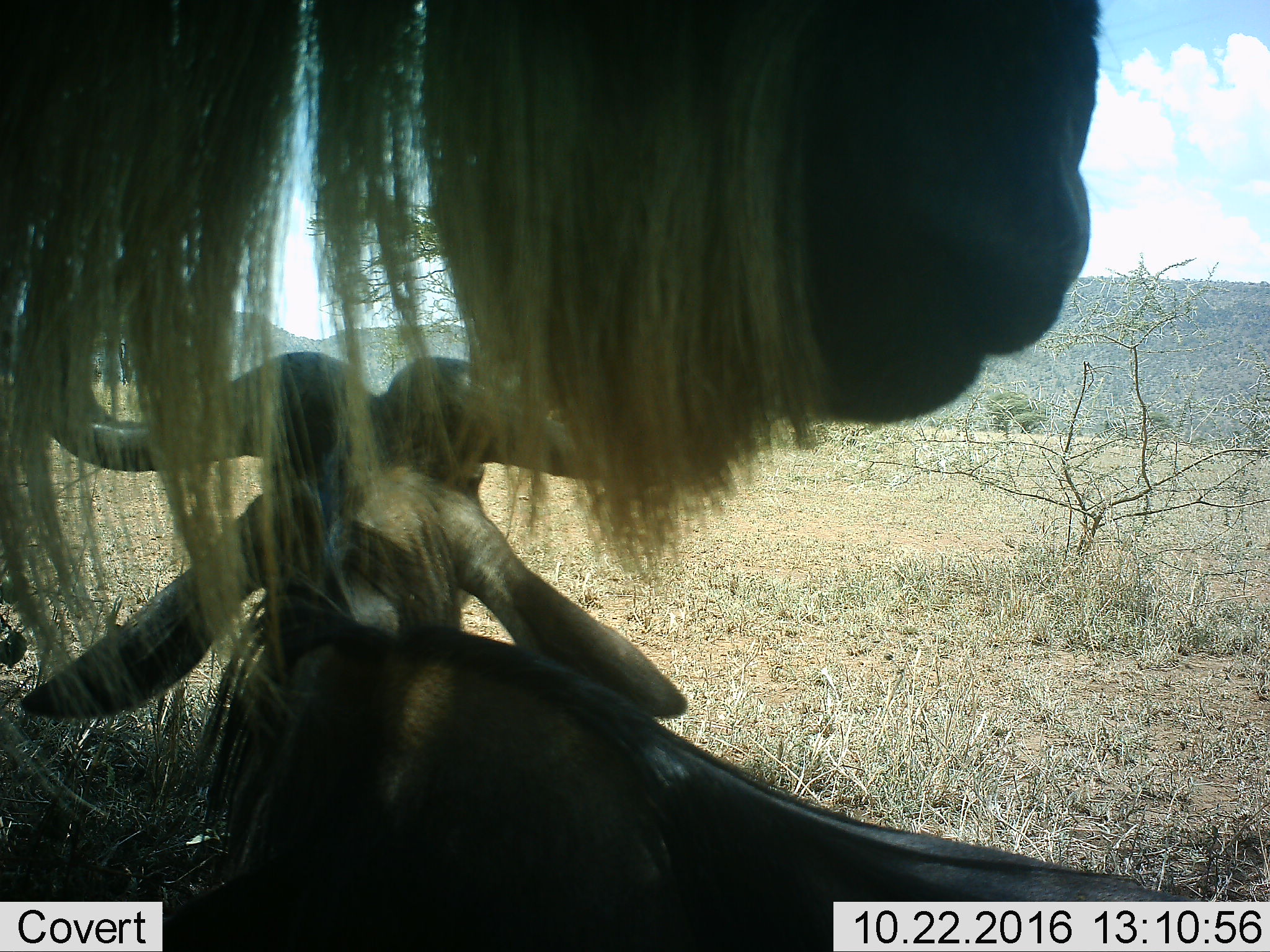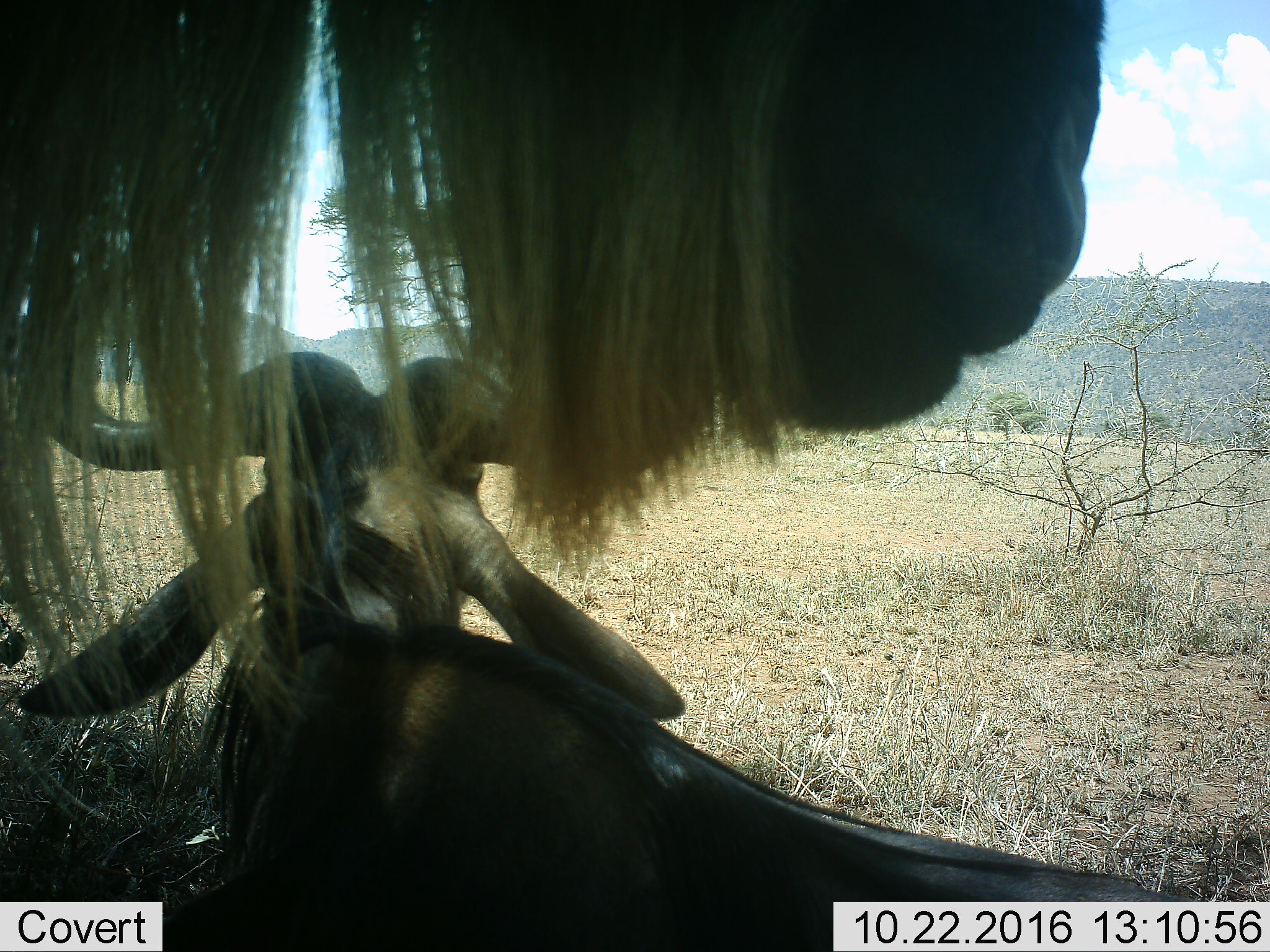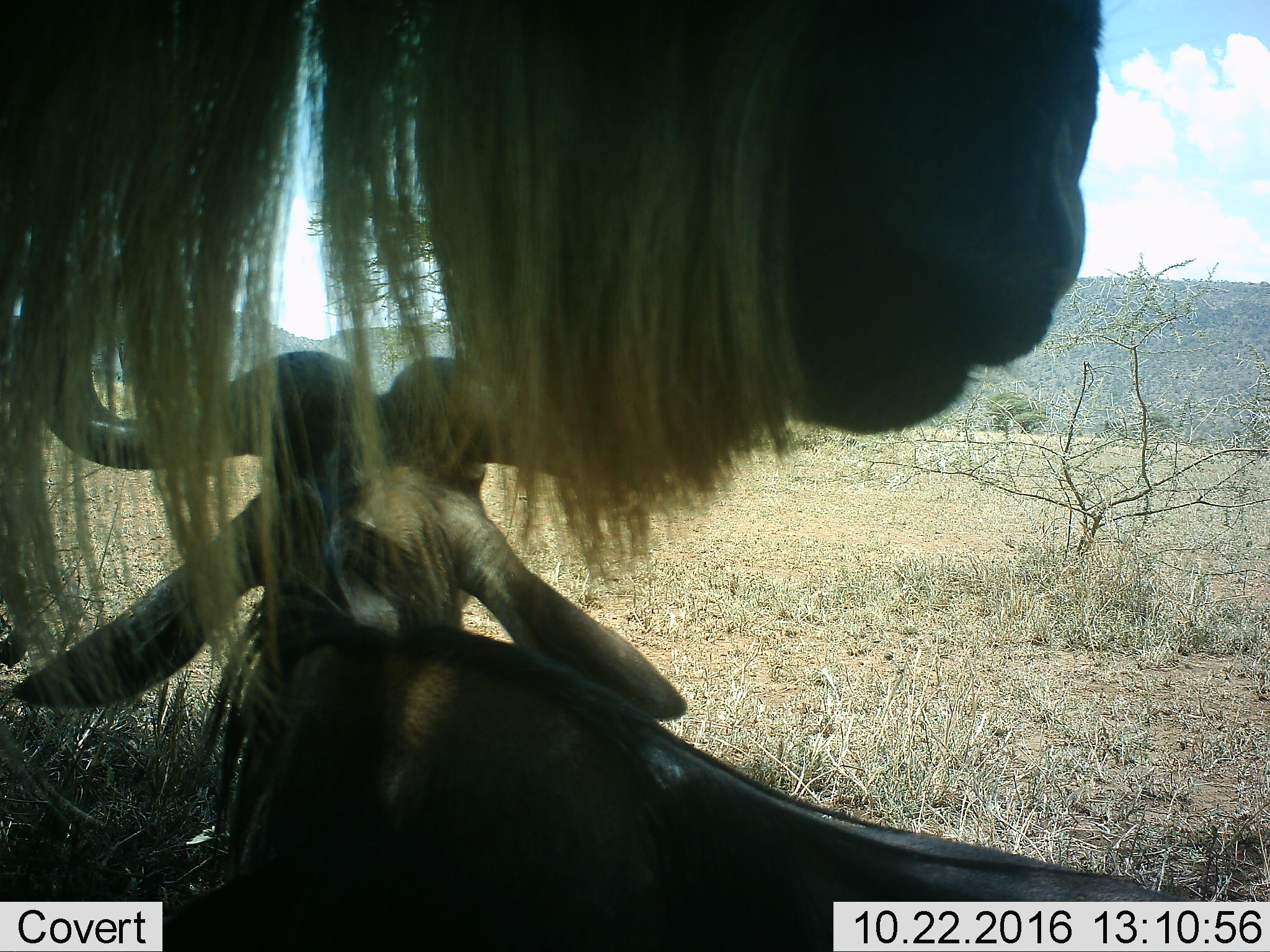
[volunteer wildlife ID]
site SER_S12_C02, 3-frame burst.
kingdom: Animalia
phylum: Chordata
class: Mammalia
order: Artiodactyla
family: Bovidae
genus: Connochaetes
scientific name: Connochaetes taurinus taurinus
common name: blue wildebeest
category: wildebeestblue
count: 2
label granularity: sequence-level